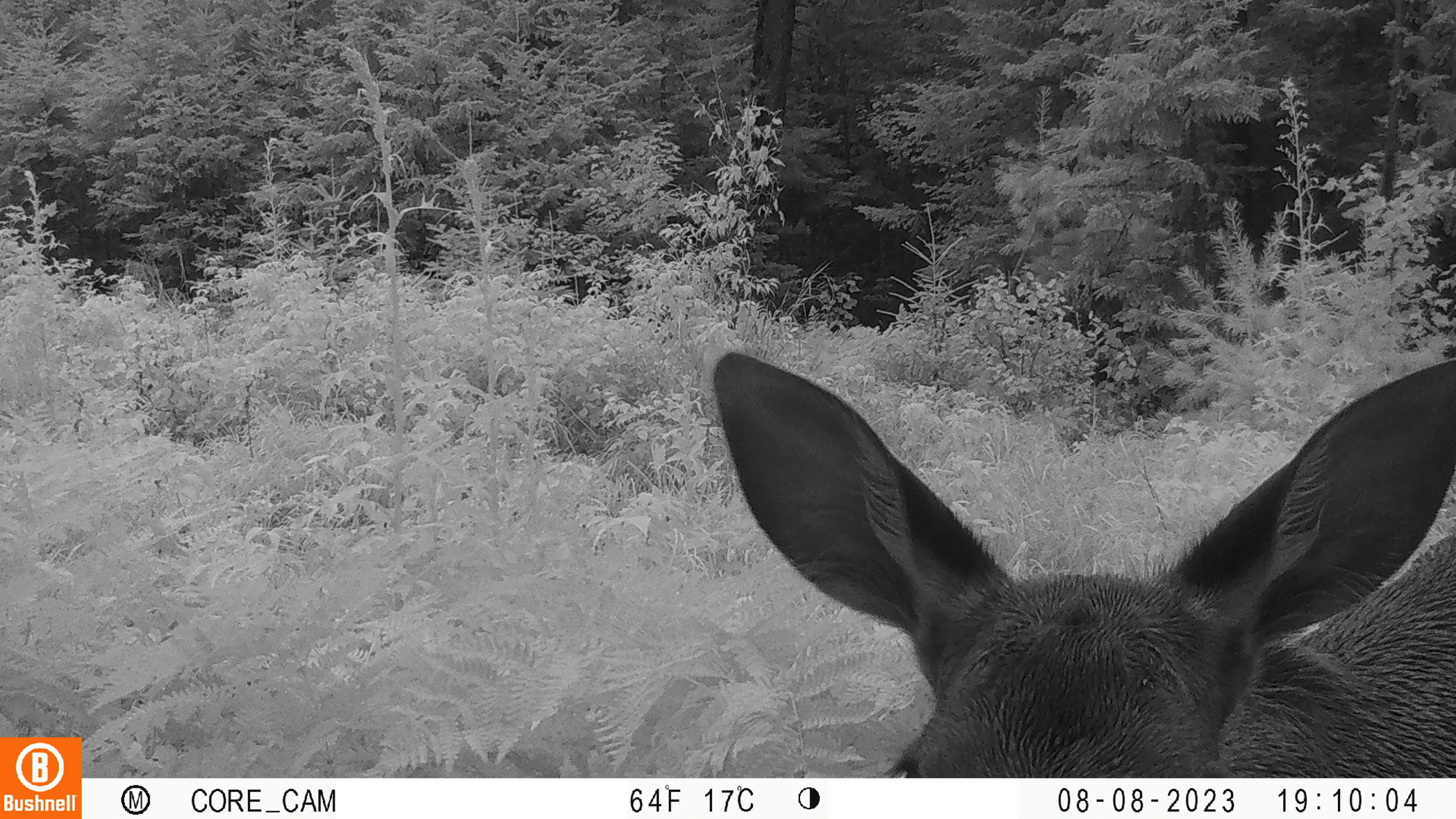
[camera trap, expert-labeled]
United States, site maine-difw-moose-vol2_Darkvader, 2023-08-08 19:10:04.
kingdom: Animalia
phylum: Chordata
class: Mammalia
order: Artiodactyla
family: Cervidae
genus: Alces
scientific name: Alces alces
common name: moose